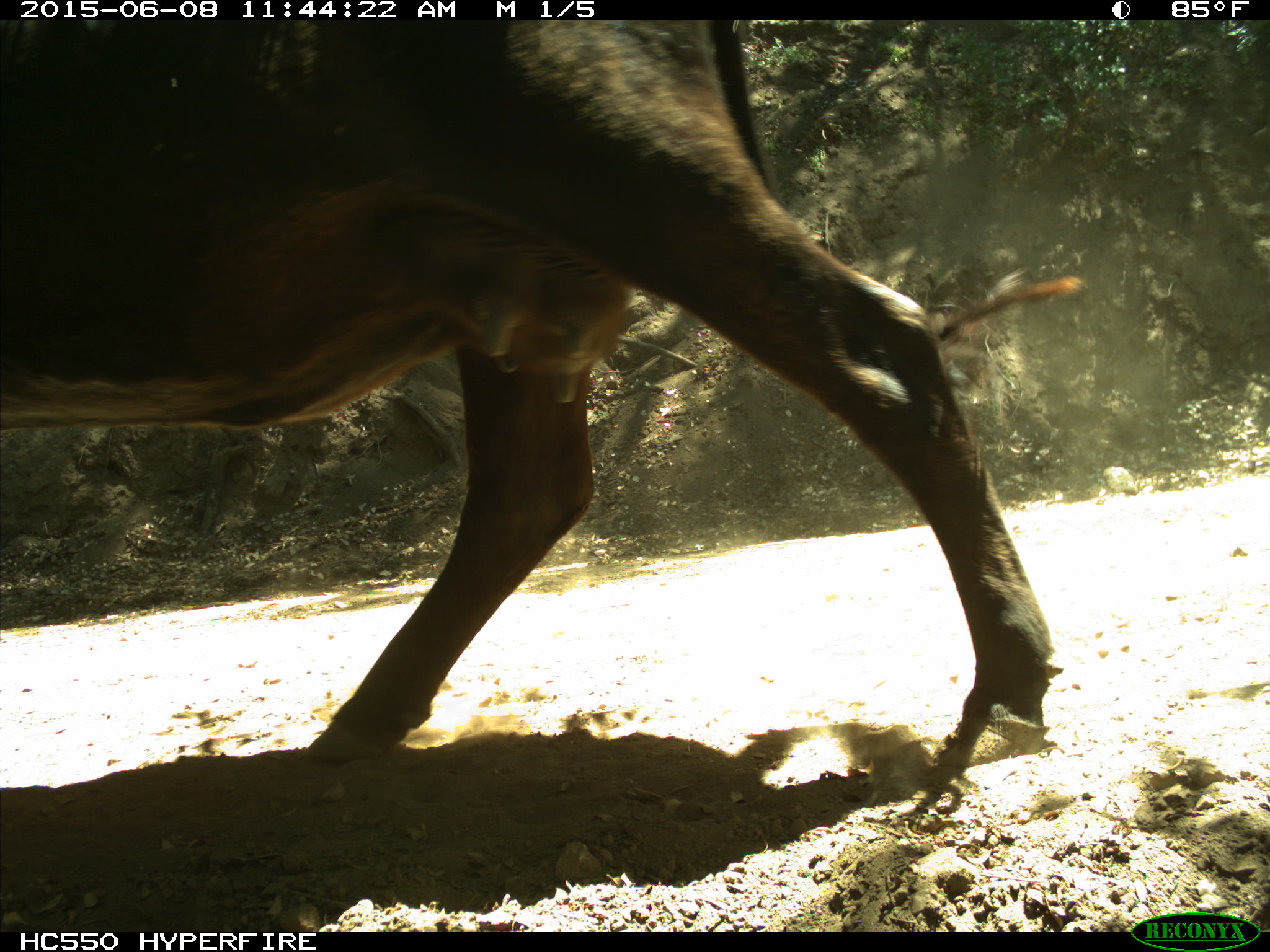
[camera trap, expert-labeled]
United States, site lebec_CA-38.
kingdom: Animalia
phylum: Chordata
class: Mammalia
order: Artiodactyla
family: Bovidae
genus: Bos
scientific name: Bos taurus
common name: domestic cow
Bos taurus (domestic cow).